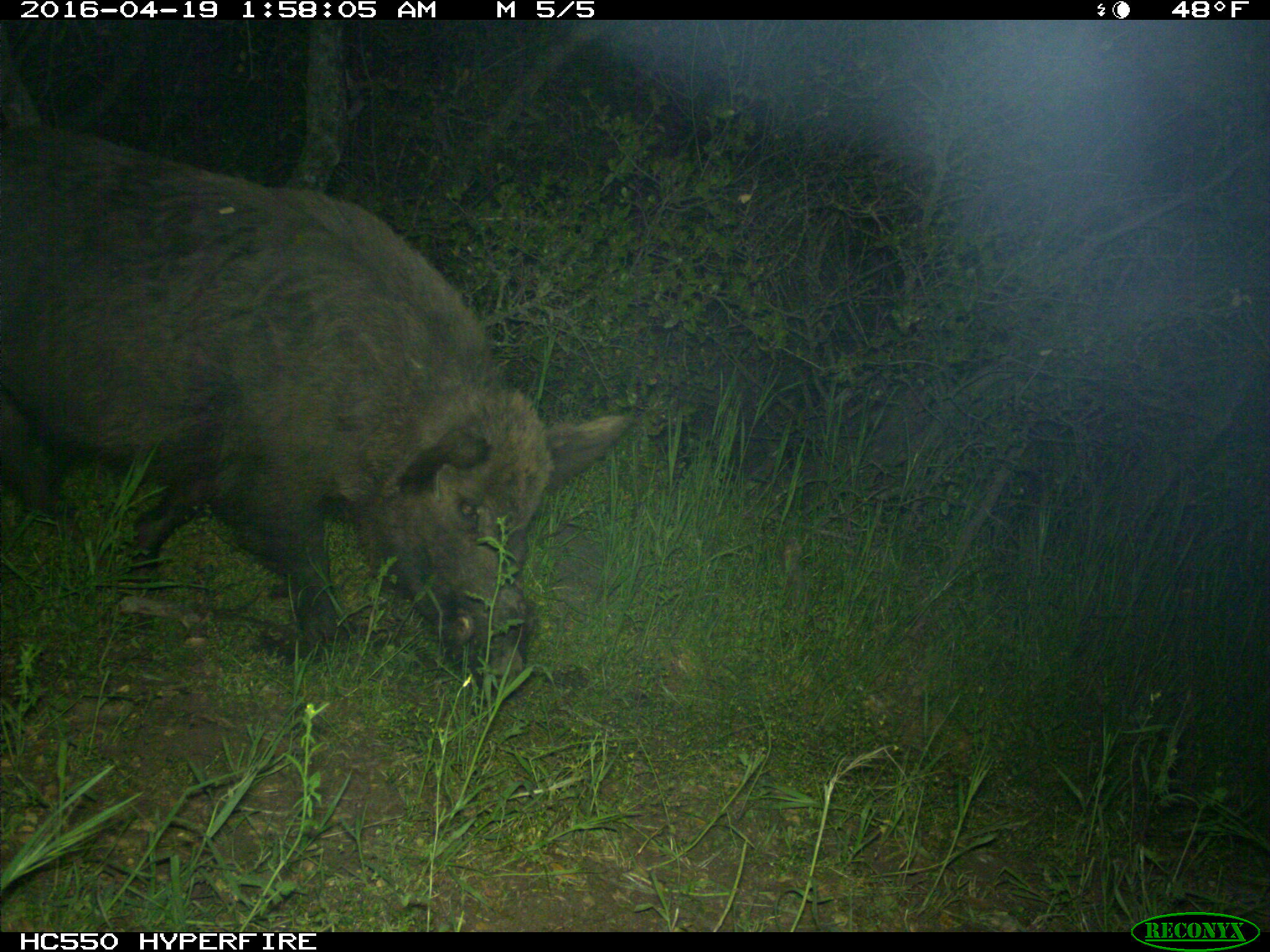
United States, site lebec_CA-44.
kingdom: Animalia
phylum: Chordata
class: Mammalia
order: Artiodactyla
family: Suidae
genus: Sus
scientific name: Sus scrofa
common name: wild boar